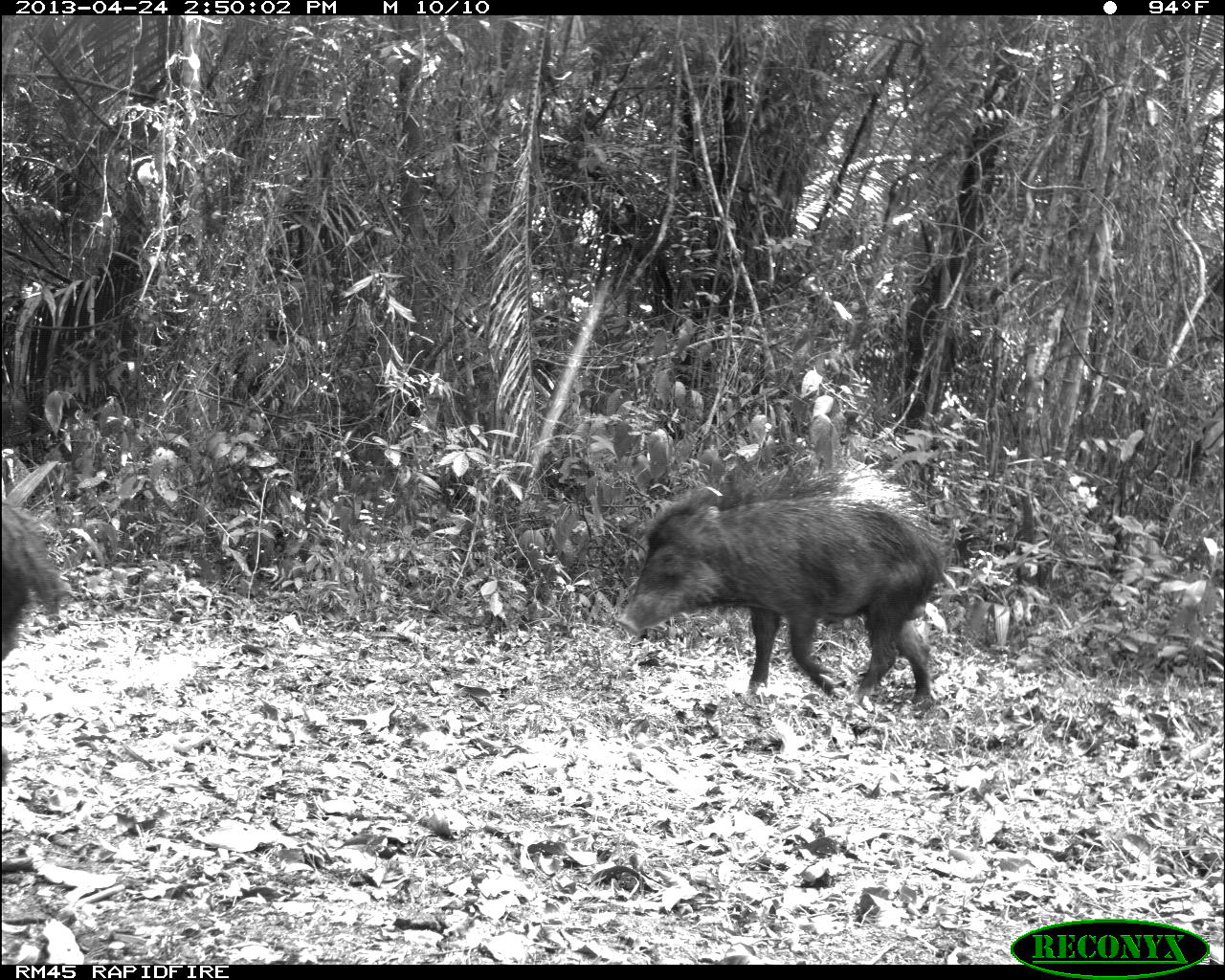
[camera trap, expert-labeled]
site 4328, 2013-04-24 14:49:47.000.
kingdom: Animalia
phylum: Chordata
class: Mammalia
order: Artiodactyla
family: Tayassuidae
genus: Tayassu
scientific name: Tayassu pecari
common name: white-lipped peccary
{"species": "Tayassu pecari (white-lipped peccary)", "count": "10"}